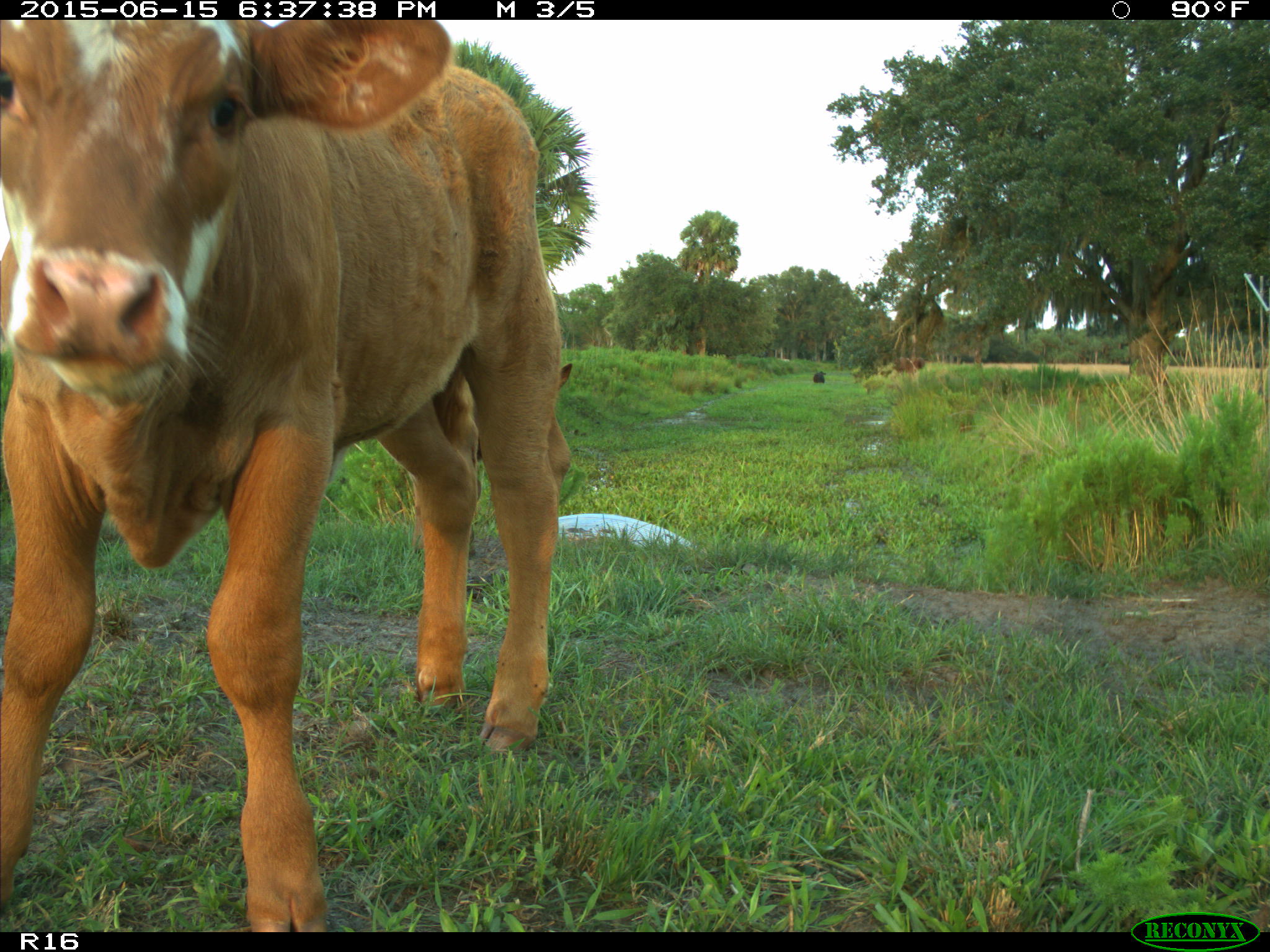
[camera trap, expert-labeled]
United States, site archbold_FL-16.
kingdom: Animalia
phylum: Chordata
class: Mammalia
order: Artiodactyla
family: Bovidae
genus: Bos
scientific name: Bos taurus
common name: domestic cow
Bos taurus (domestic cow).